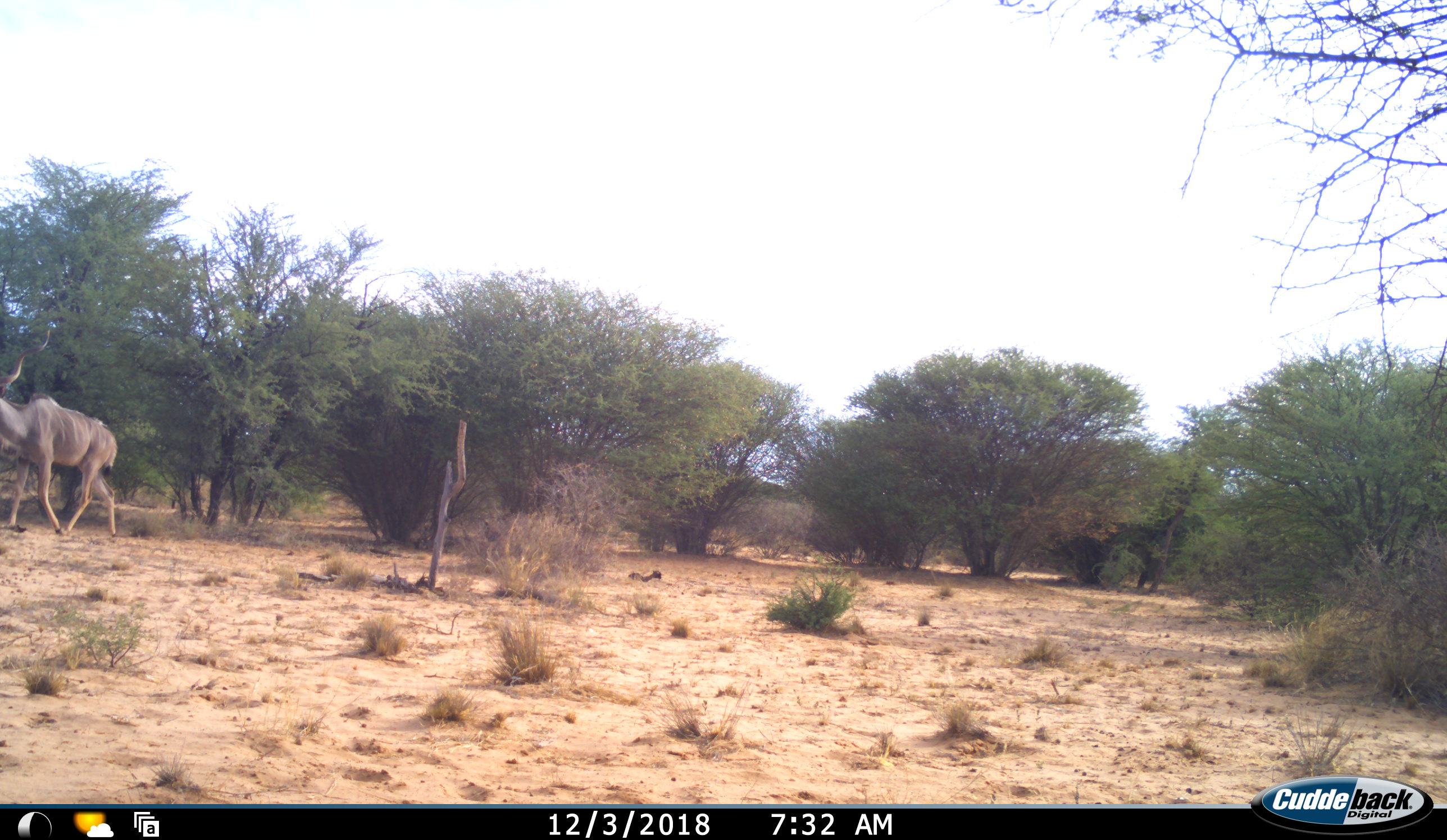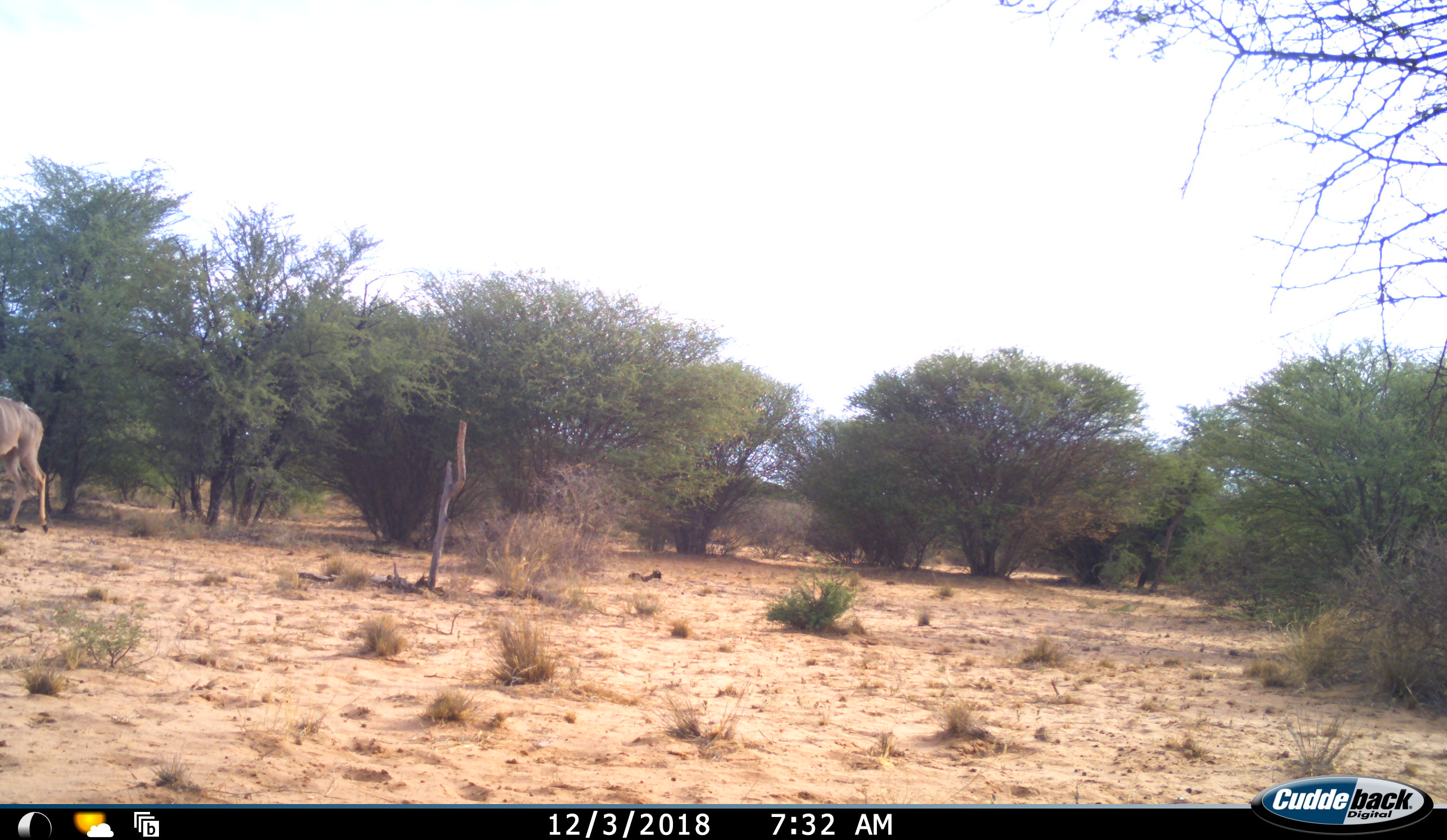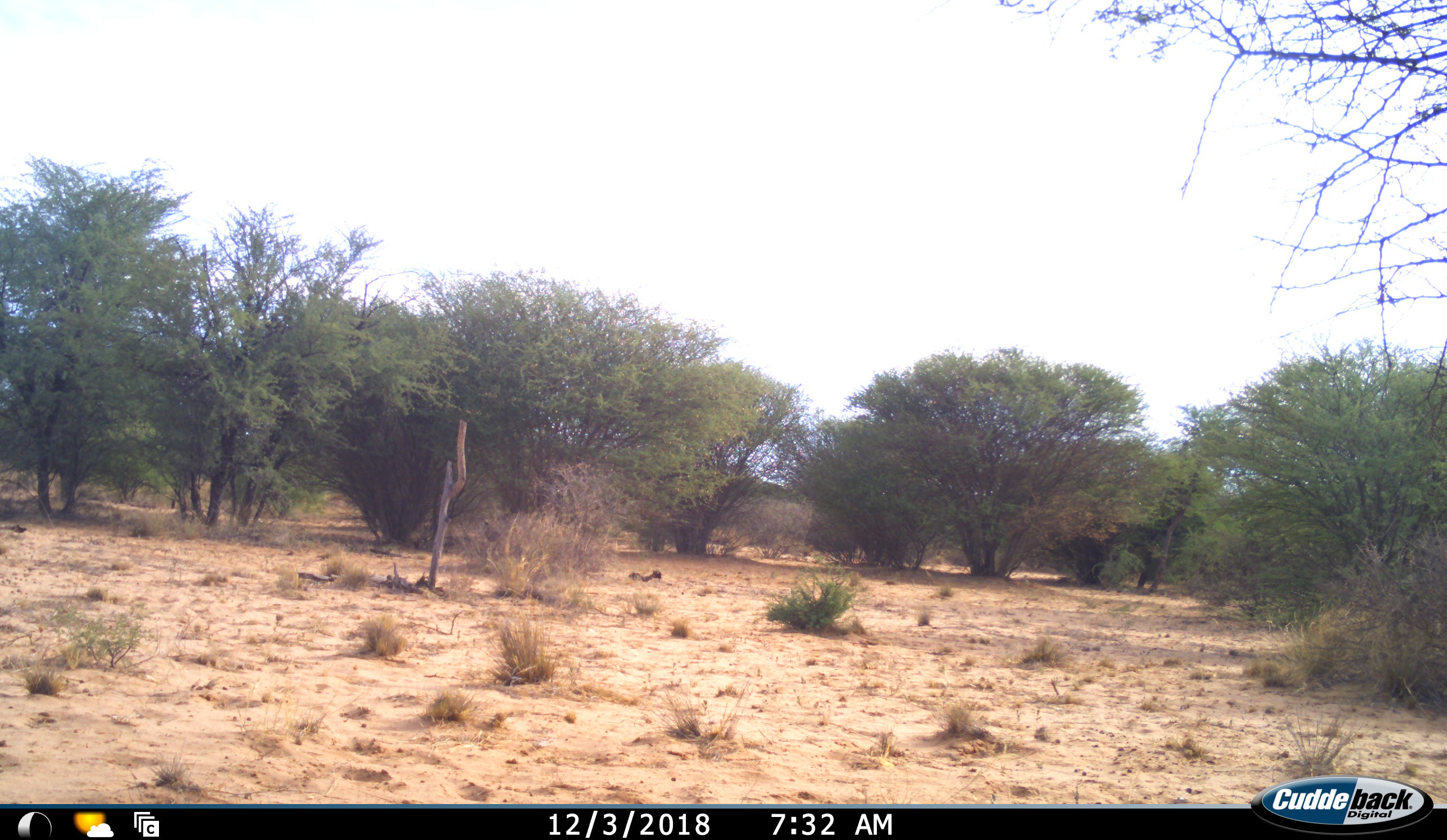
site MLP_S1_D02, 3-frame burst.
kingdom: Animalia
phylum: Chordata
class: Mammalia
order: Artiodactyla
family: Bovidae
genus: Tragelaphus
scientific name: Tragelaphus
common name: kudu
Kudu (Tragelaphus), count 1. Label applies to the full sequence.